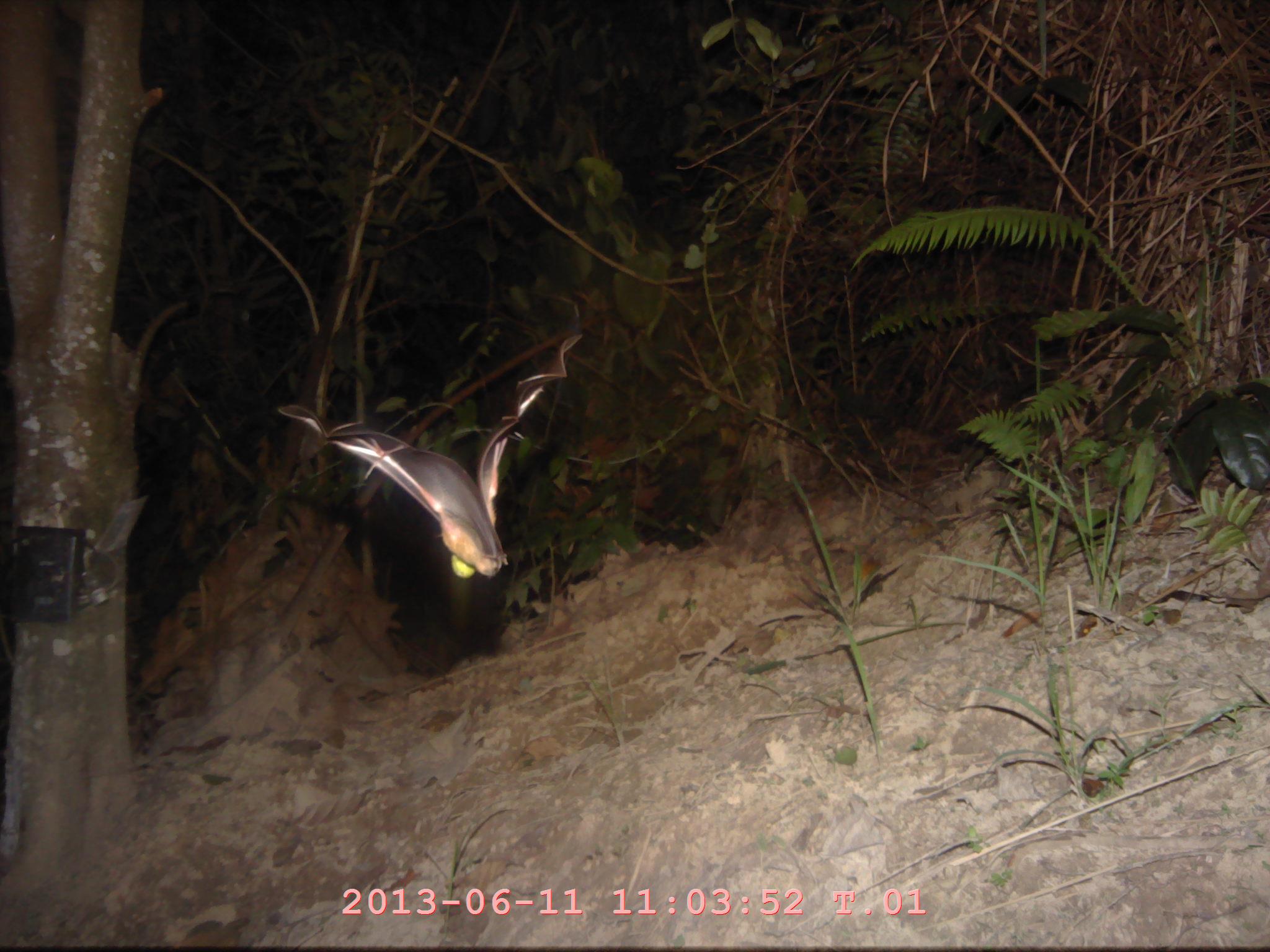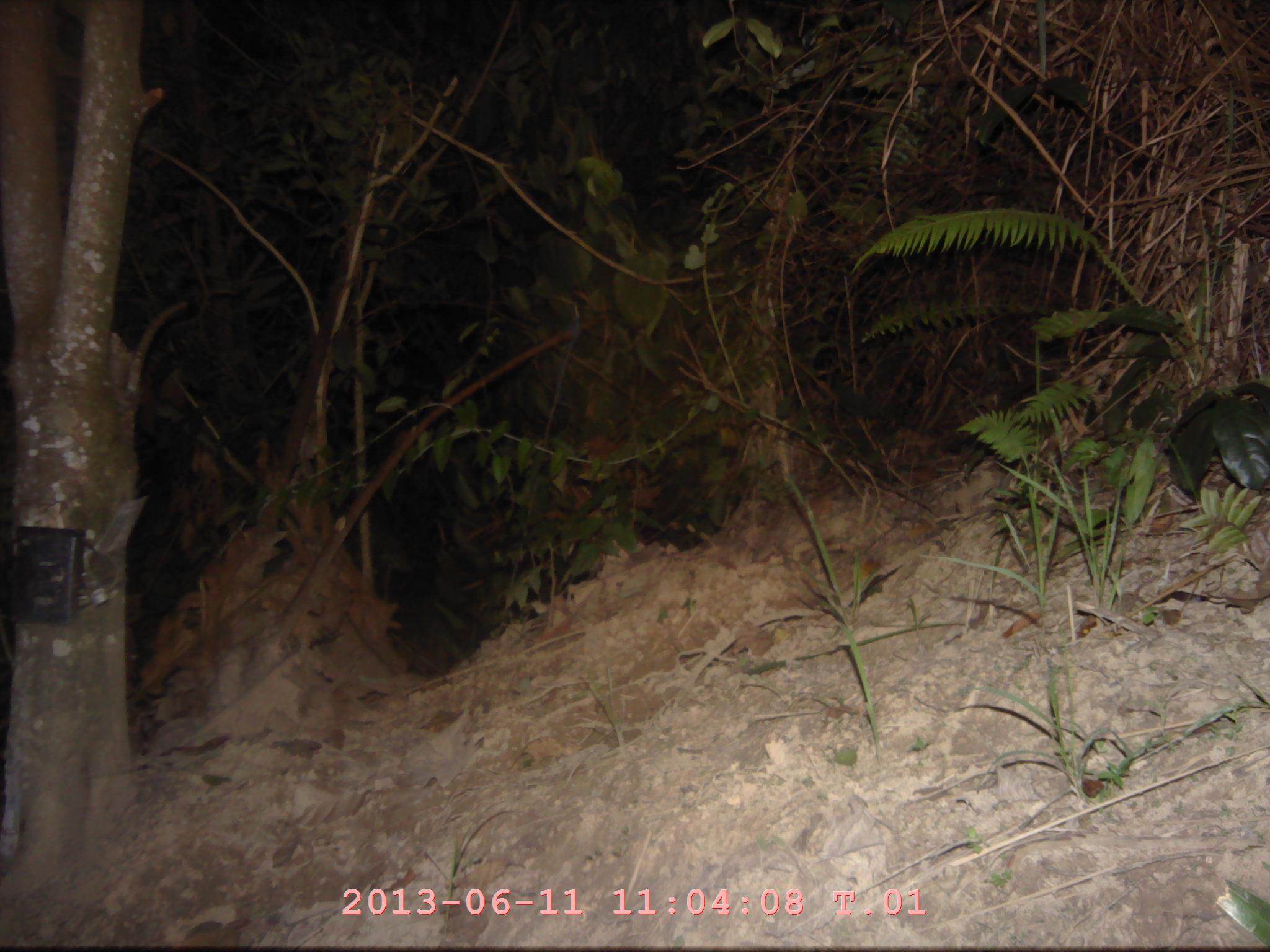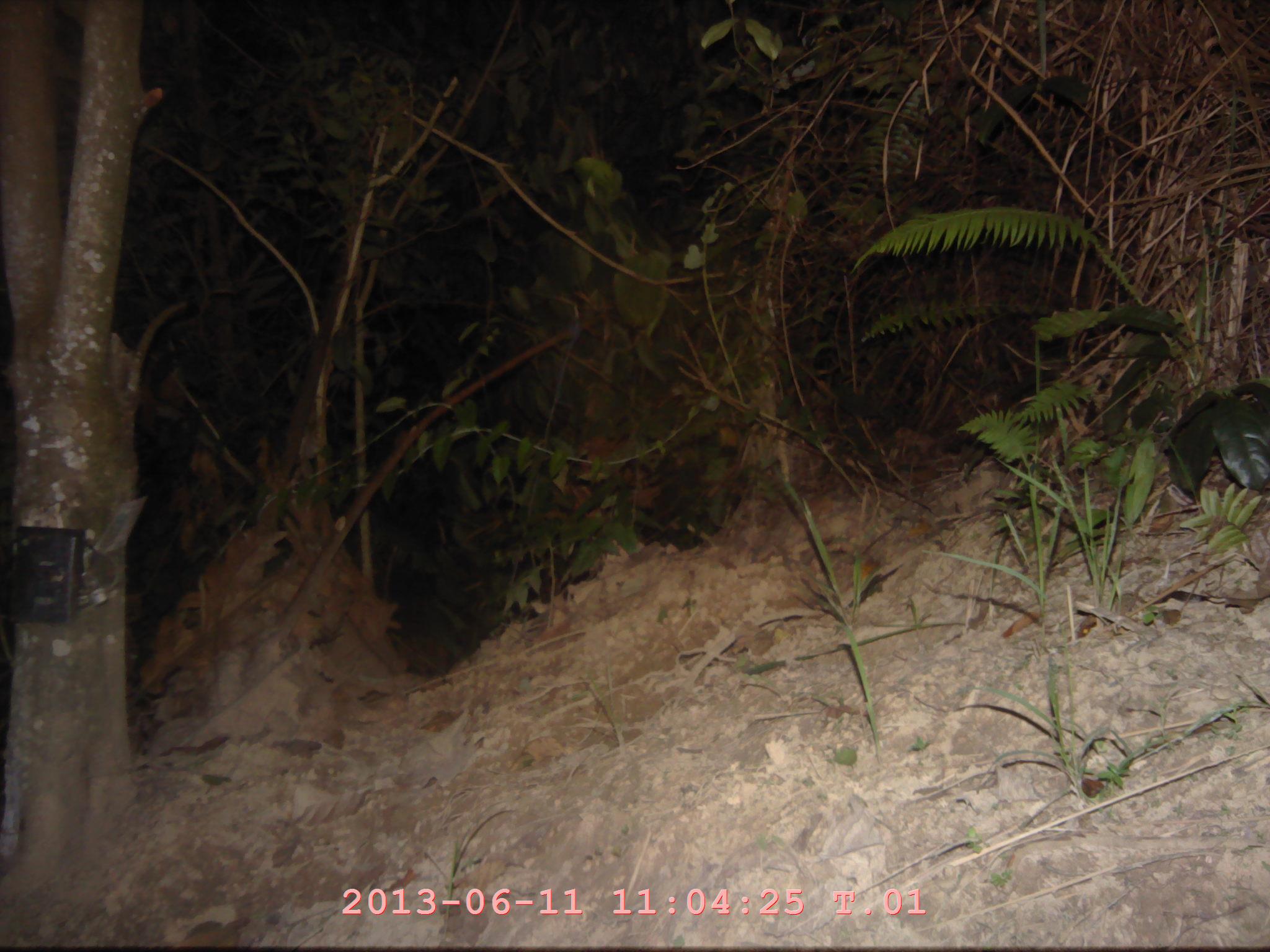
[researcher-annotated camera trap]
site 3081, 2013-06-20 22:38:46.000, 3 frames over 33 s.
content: unidentified animal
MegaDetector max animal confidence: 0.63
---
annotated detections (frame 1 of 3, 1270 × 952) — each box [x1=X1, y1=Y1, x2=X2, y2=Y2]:
unknown: [x1=275, y1=330, x2=581, y2=578]